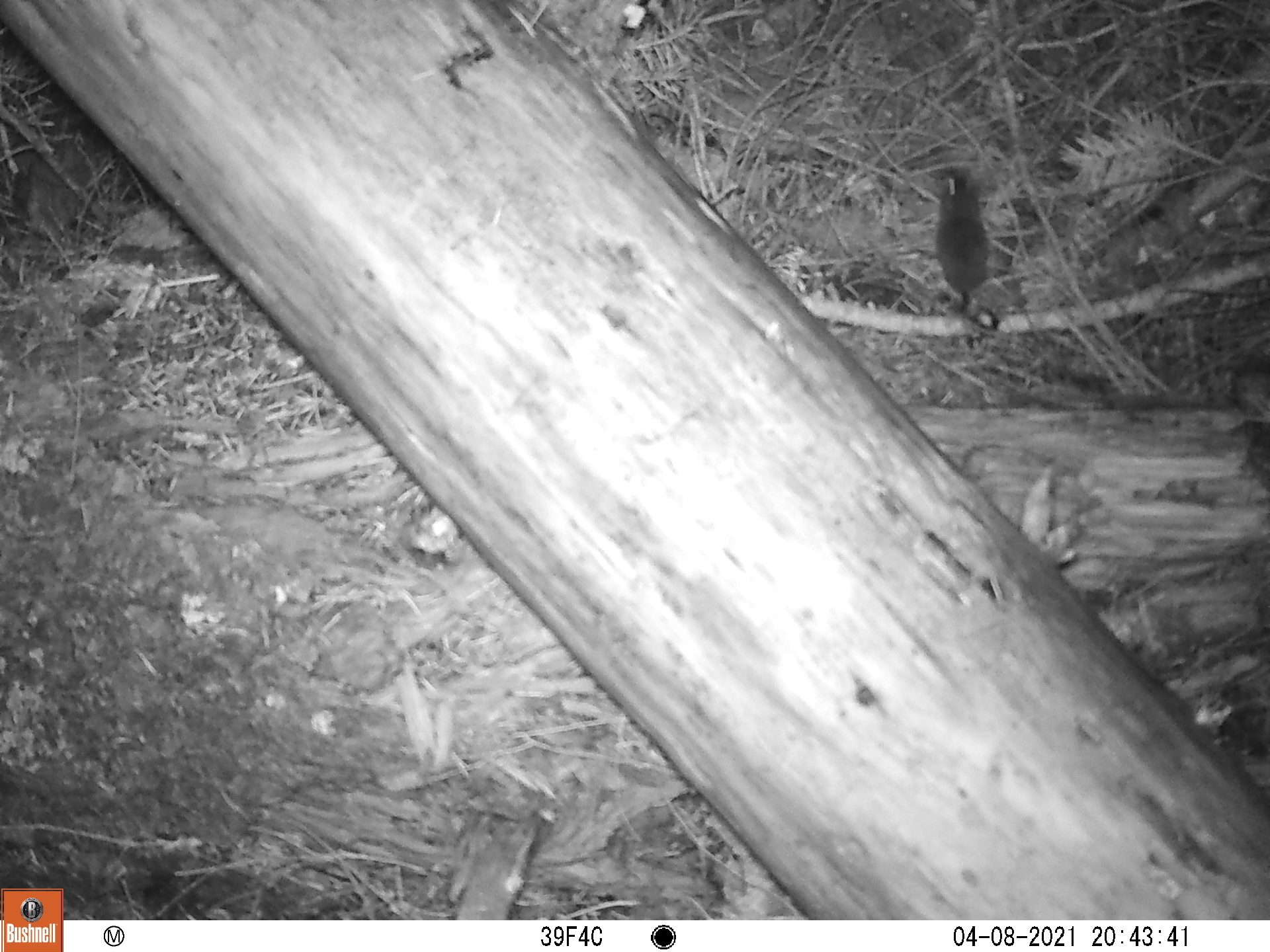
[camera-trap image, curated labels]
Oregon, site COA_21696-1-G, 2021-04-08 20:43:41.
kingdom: Animalia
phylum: Chordata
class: Mammalia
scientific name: Mammalia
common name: small mammal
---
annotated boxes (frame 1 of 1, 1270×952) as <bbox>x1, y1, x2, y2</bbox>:
small mammal: <bbox>908, 142, 1046, 362</bbox>